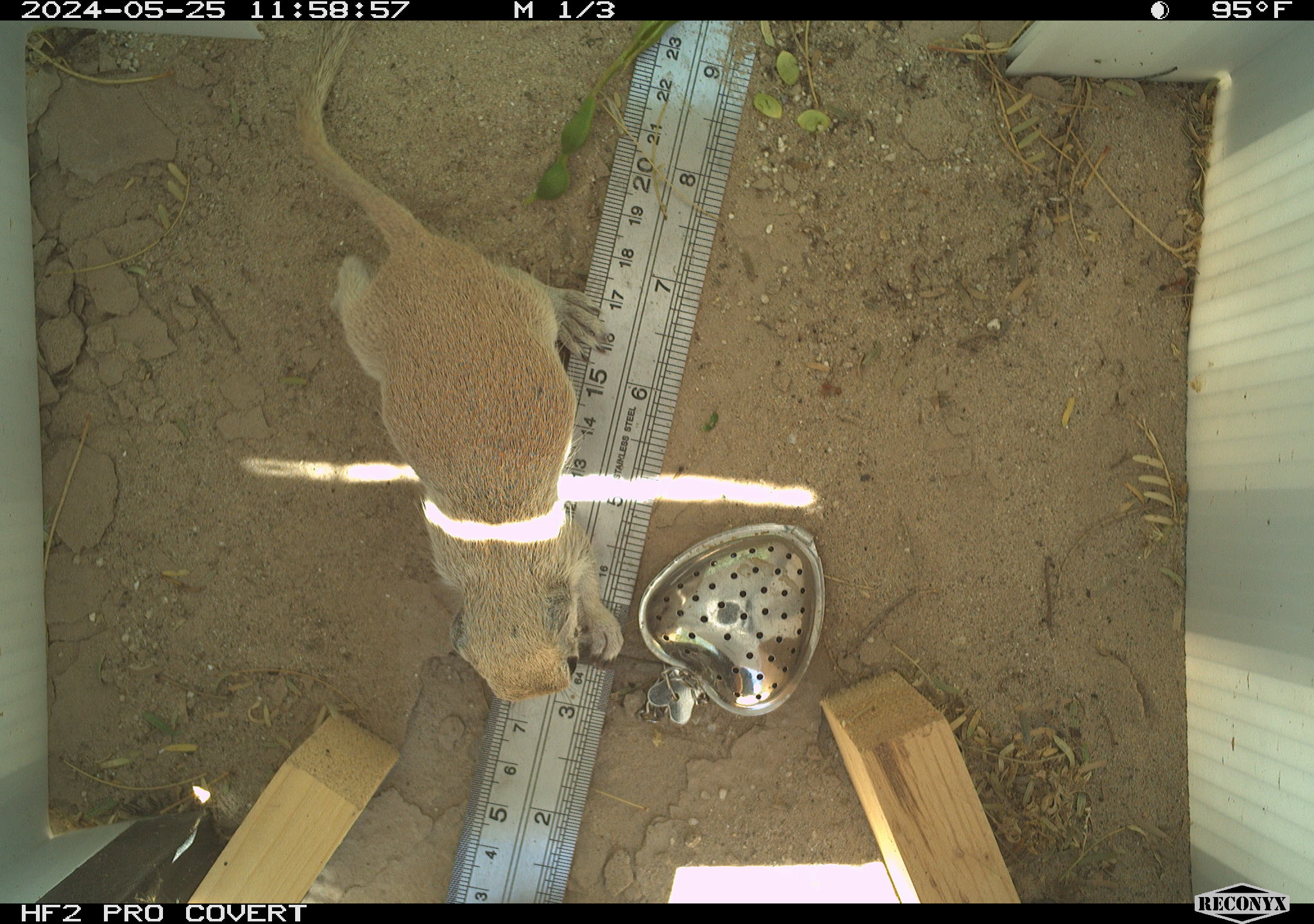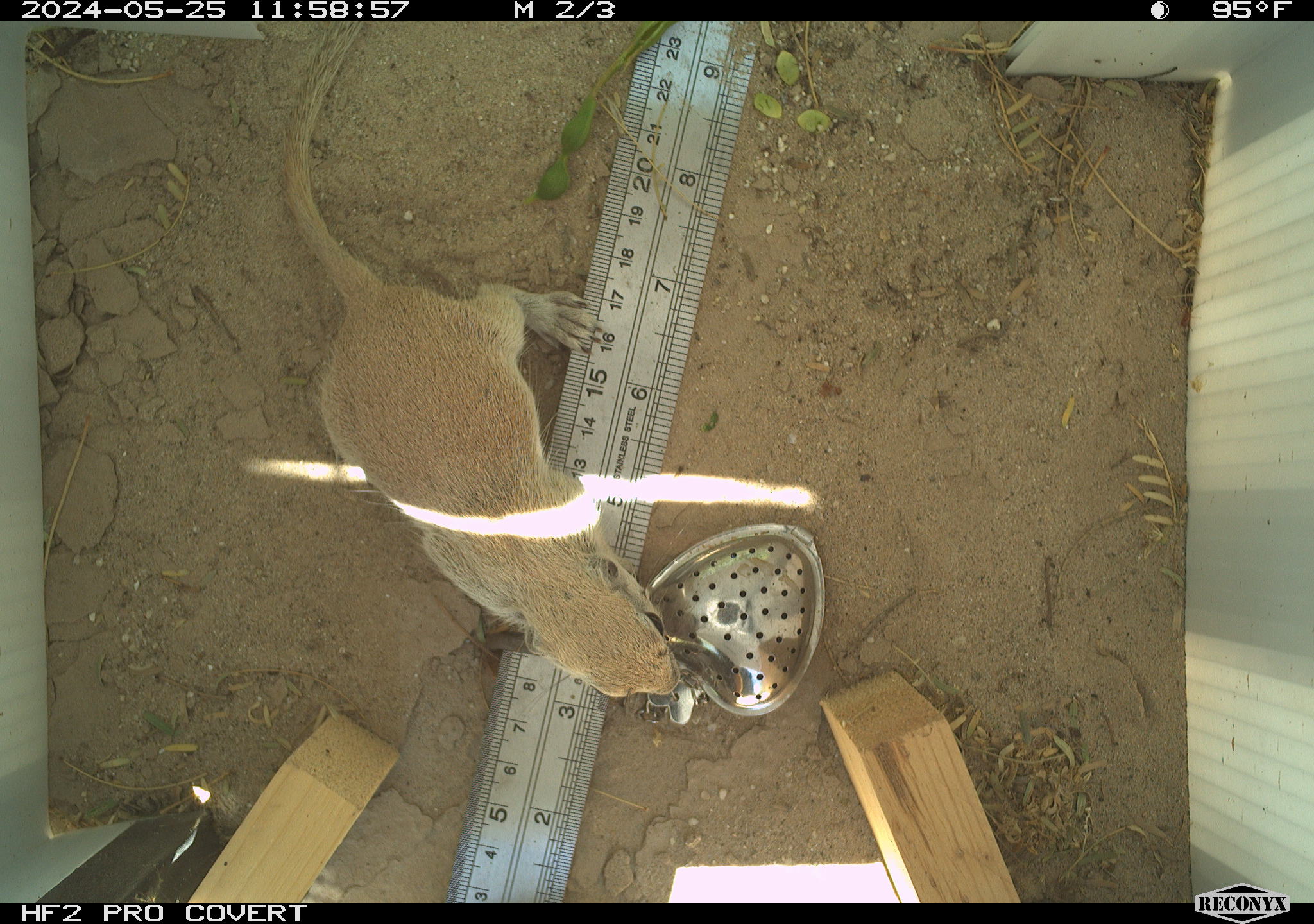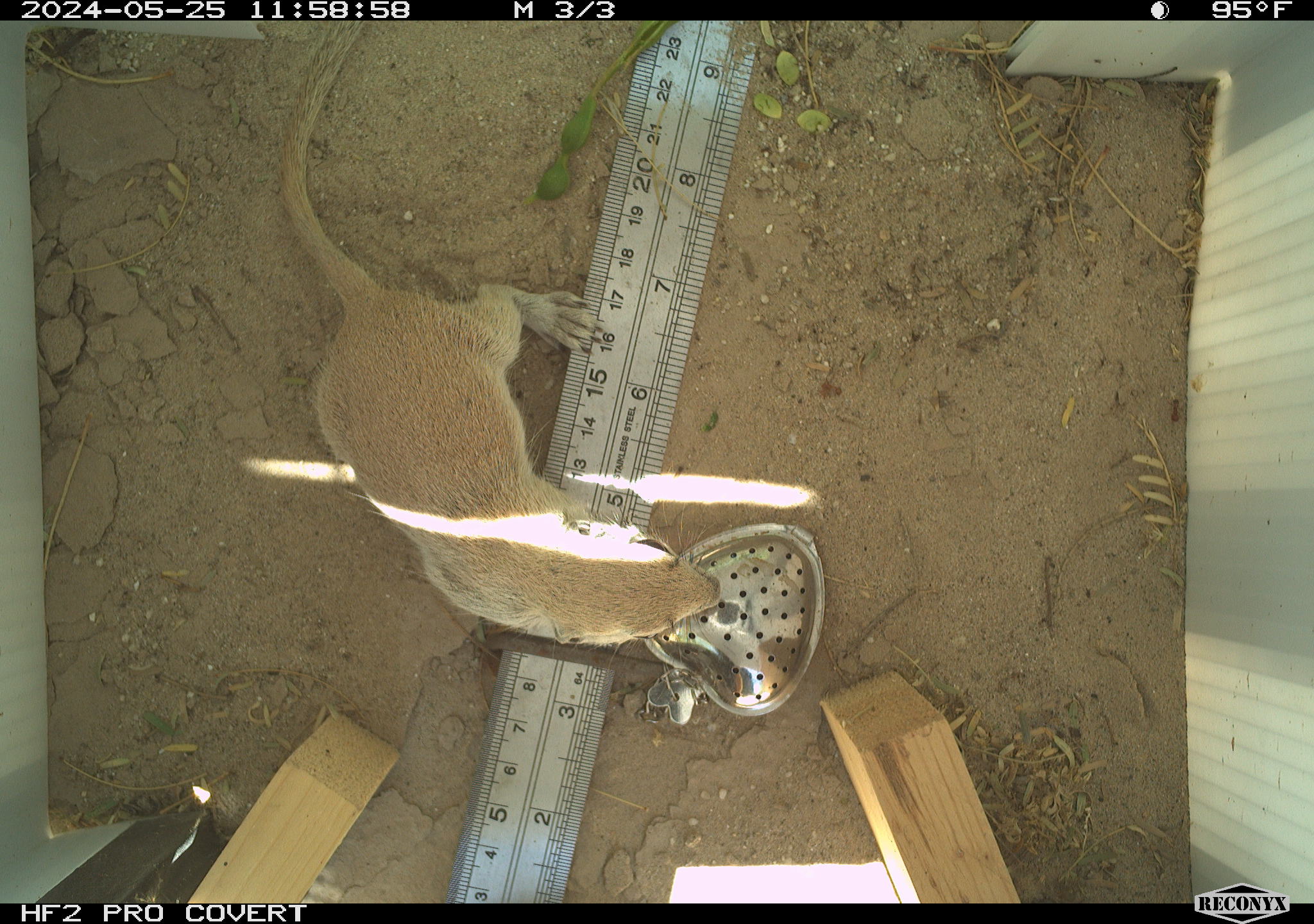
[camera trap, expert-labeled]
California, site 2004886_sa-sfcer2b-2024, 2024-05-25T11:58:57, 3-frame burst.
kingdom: Animalia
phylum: Chordata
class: Mammalia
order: Rodentia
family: Sciuridae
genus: Xerospermophilus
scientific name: Xerospermophilus tereticaudus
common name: round-tailed ground squirrel